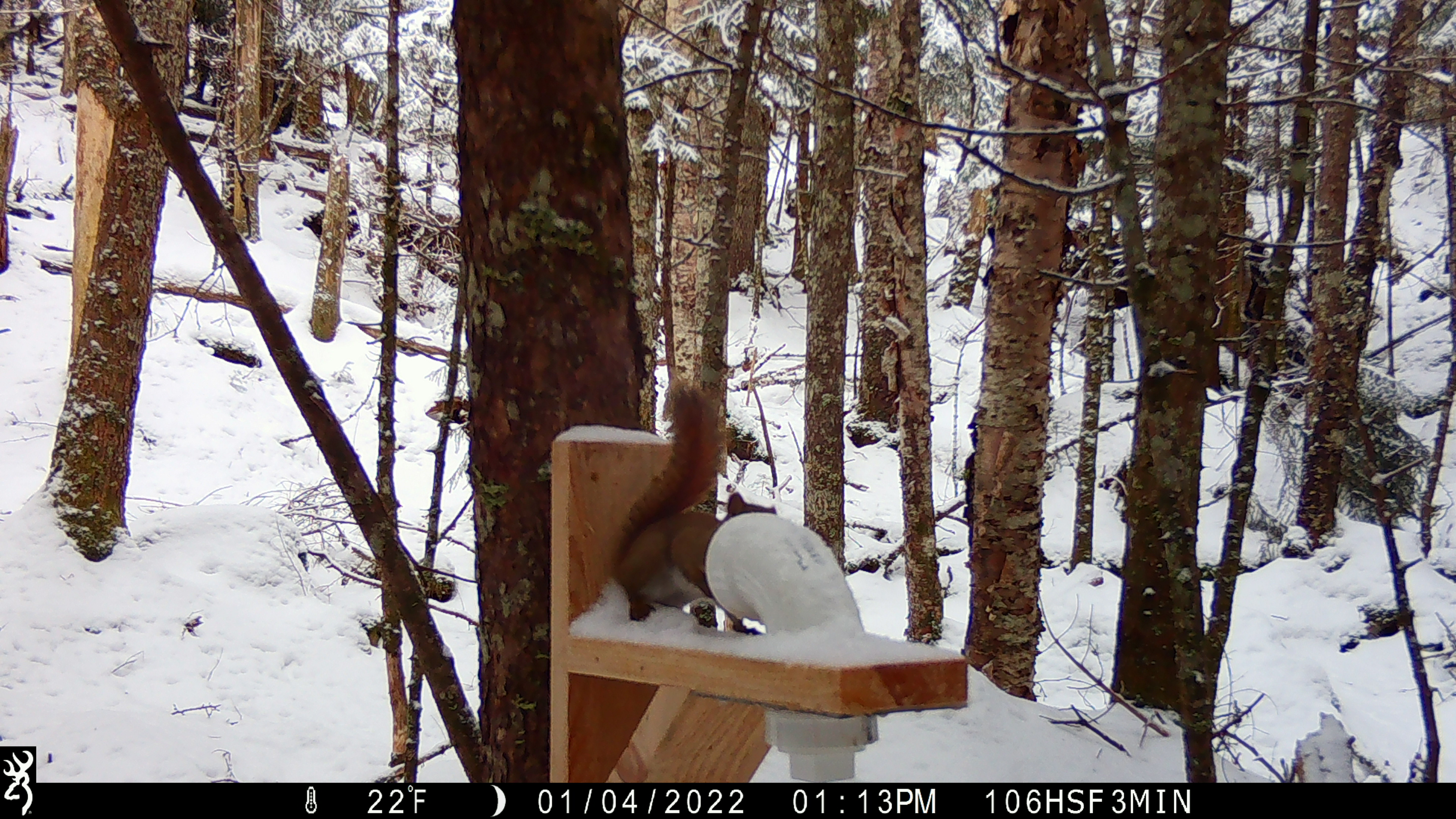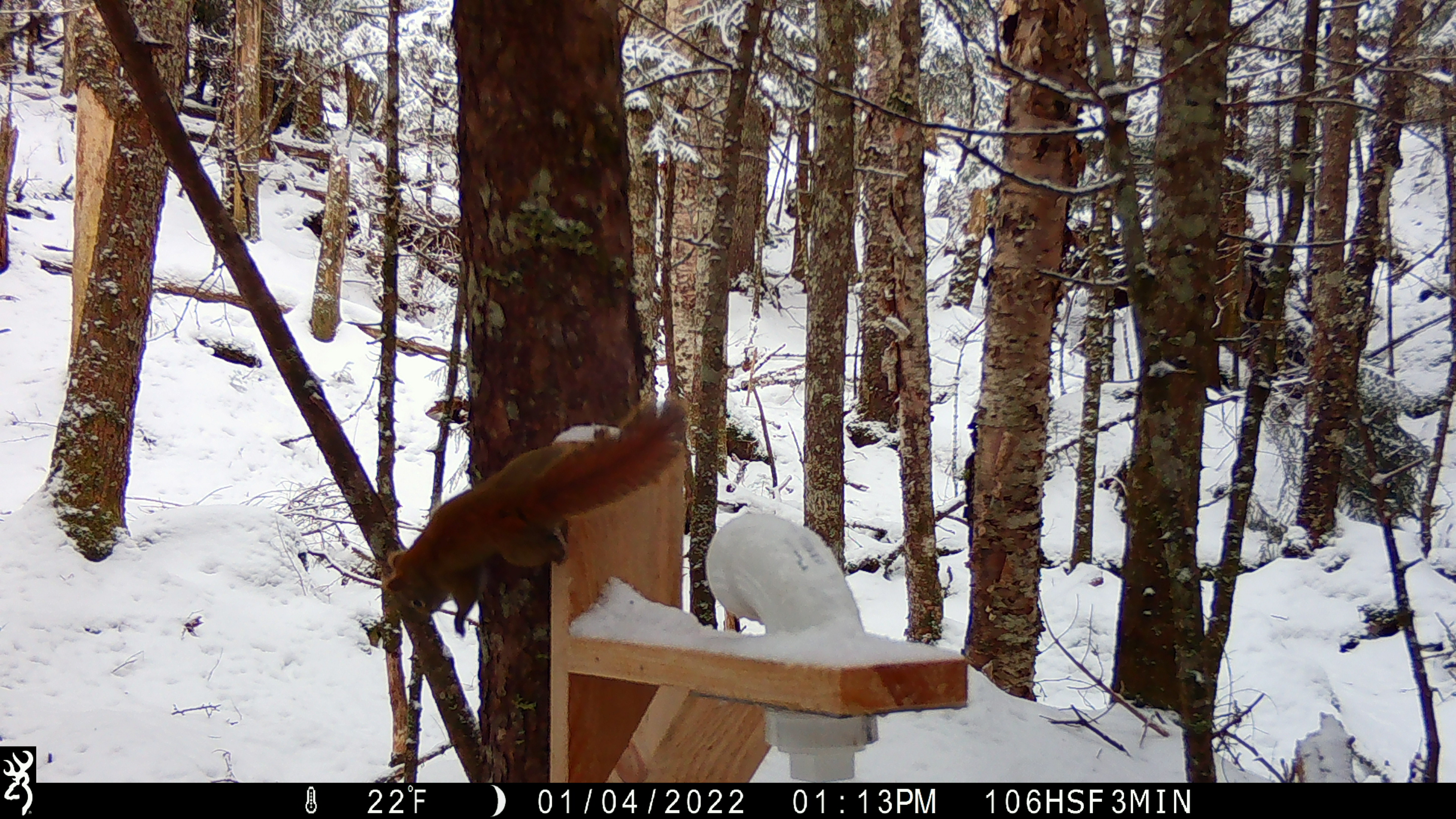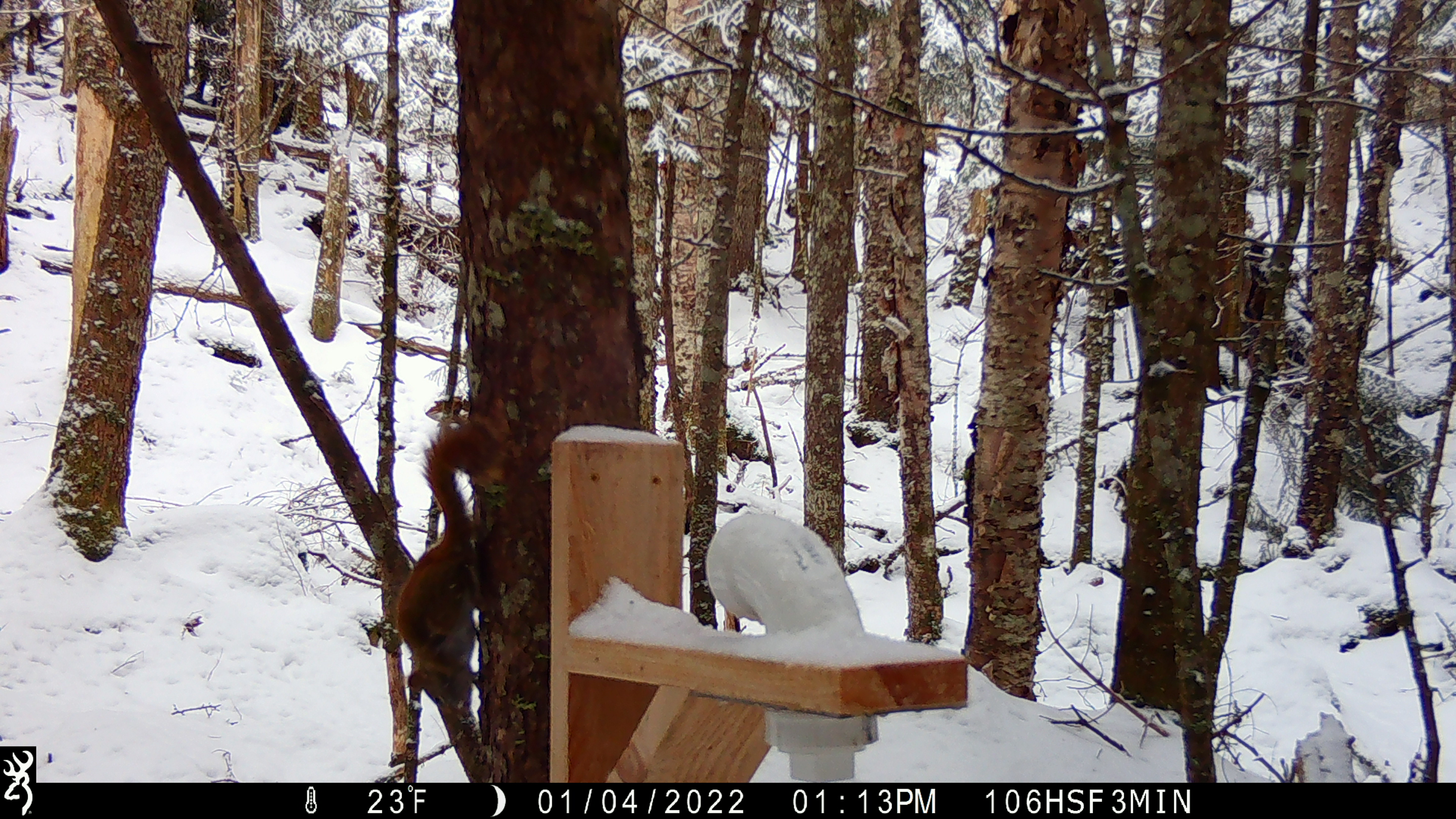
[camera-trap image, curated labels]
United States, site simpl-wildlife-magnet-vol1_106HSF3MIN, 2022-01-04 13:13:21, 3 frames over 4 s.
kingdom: Animalia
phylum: Chordata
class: Mammalia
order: Rodentia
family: Sciuridae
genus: Tamiasciurus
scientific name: Tamiasciurus hudsonicus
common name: red squirrel